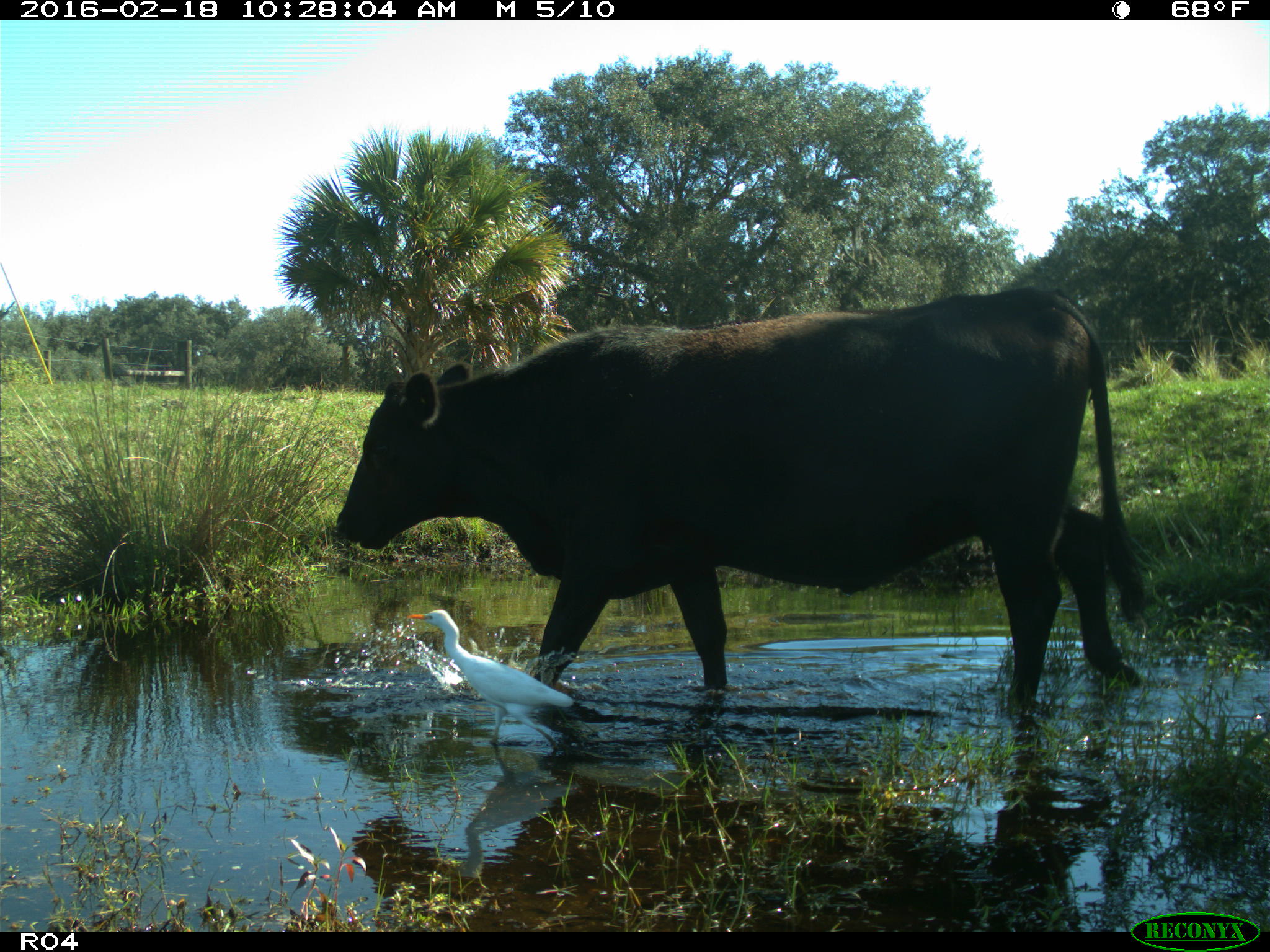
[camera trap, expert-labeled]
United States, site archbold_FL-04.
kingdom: Animalia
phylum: Chordata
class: Mammalia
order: Artiodactyla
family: Bovidae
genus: Bos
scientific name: Bos taurus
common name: domestic cow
Bos taurus (domestic cow).